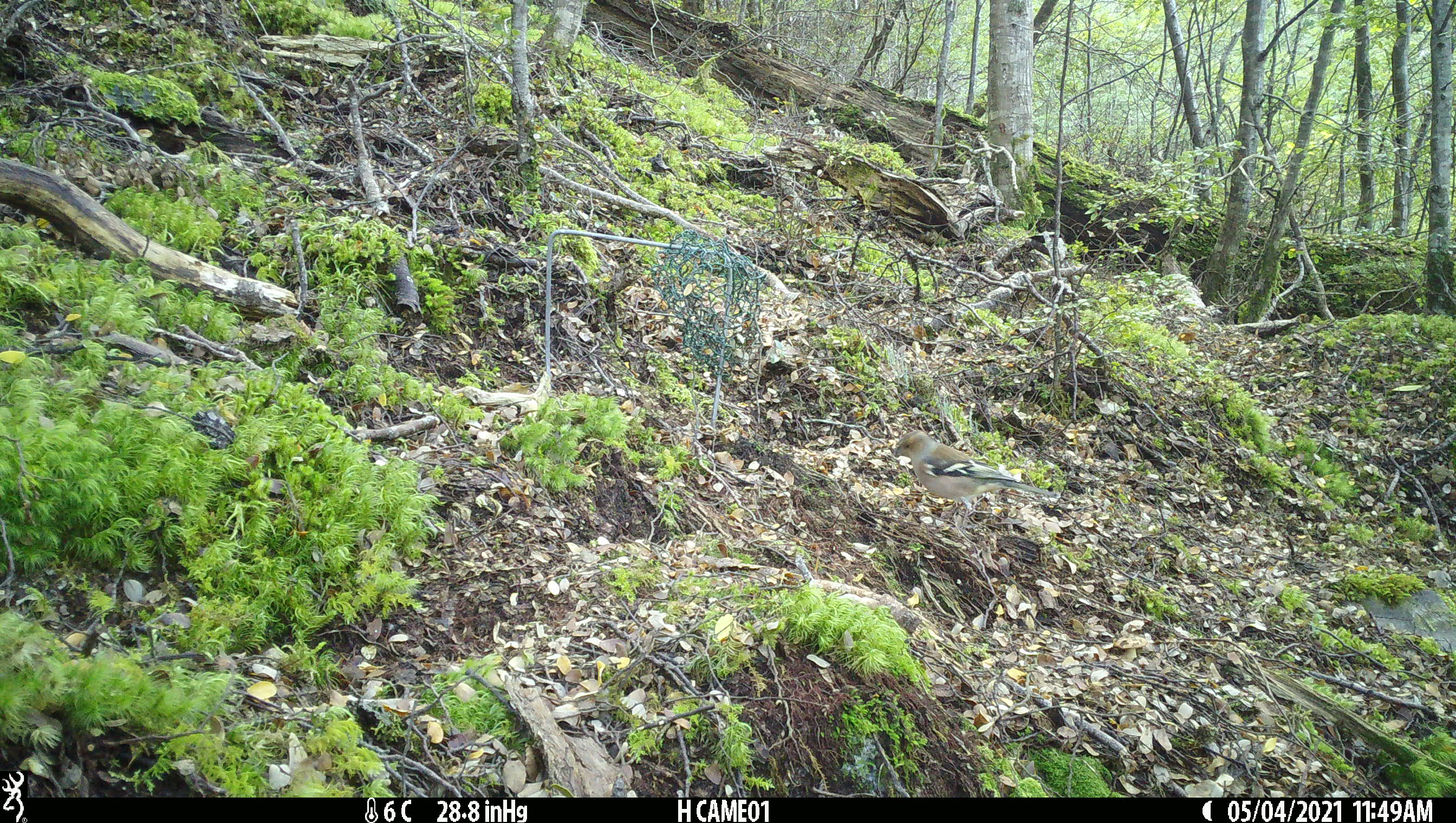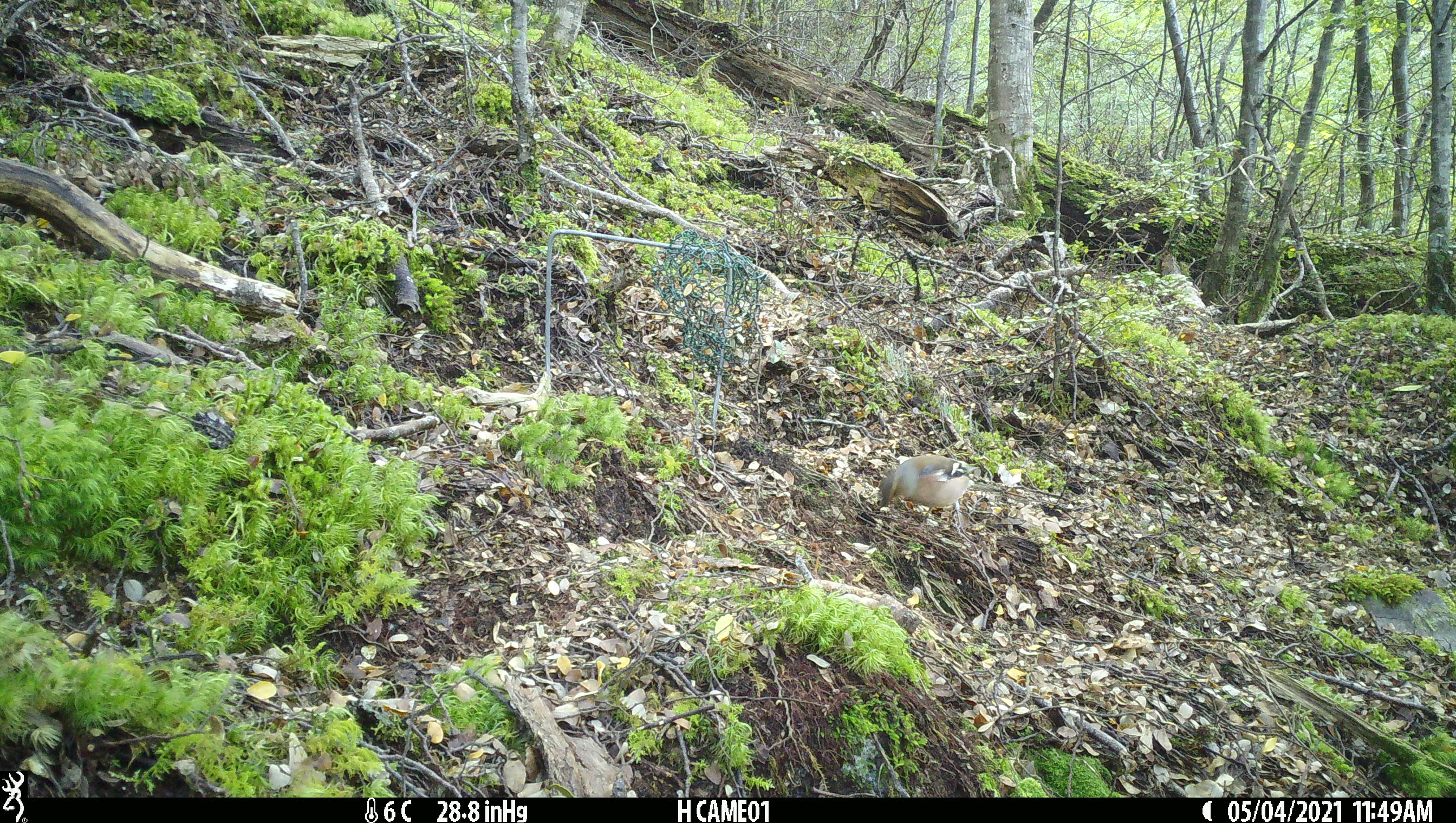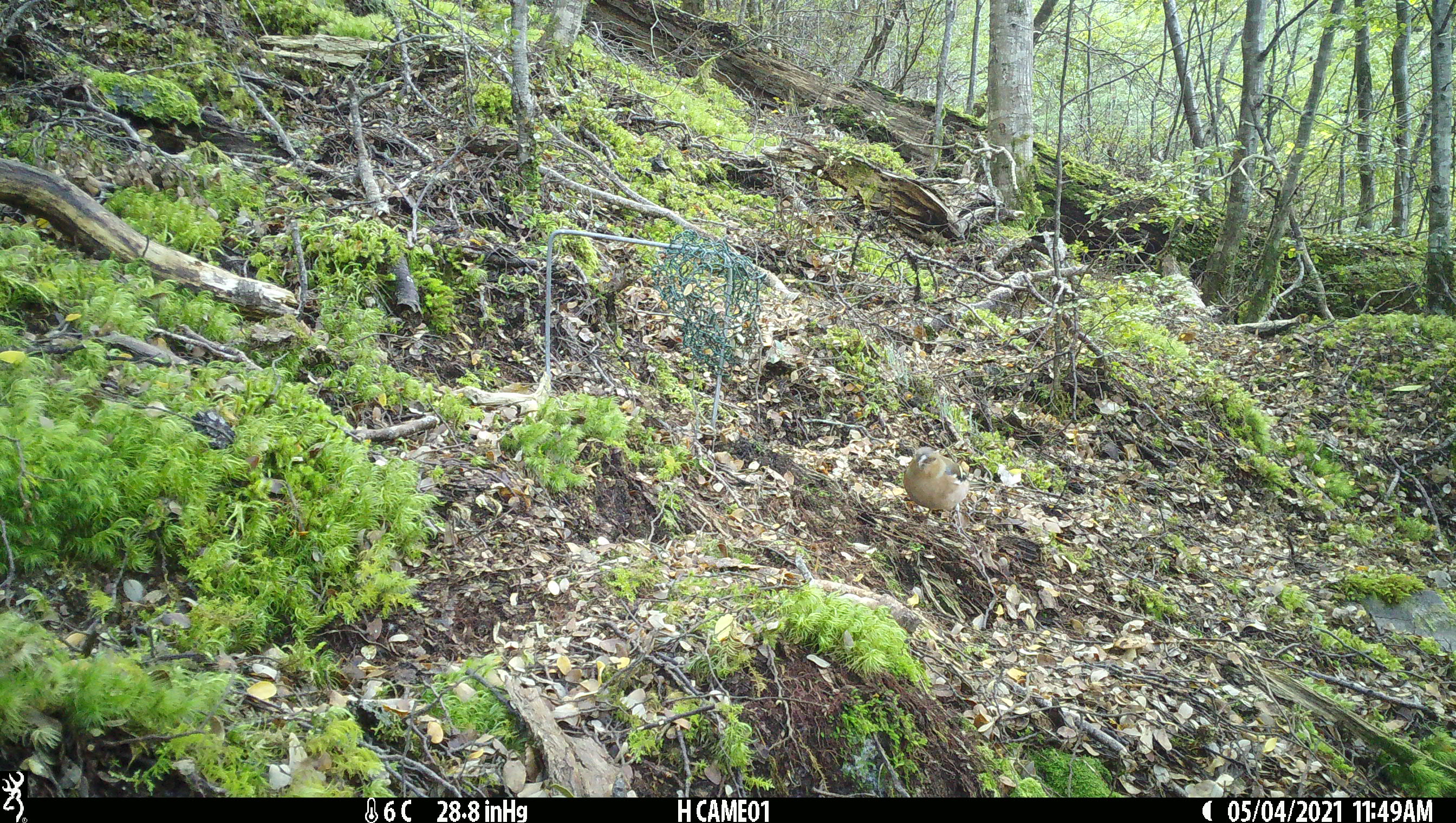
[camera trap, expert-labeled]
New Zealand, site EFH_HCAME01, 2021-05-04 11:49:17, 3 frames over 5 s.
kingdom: Animalia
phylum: Chordata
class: Aves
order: Passeriformes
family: Fringillidae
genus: Fringilla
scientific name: Fringilla coelebs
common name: common chaffinch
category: chaffinch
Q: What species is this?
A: Chaffinch (common chaffinch) (Fringilla coelebs).